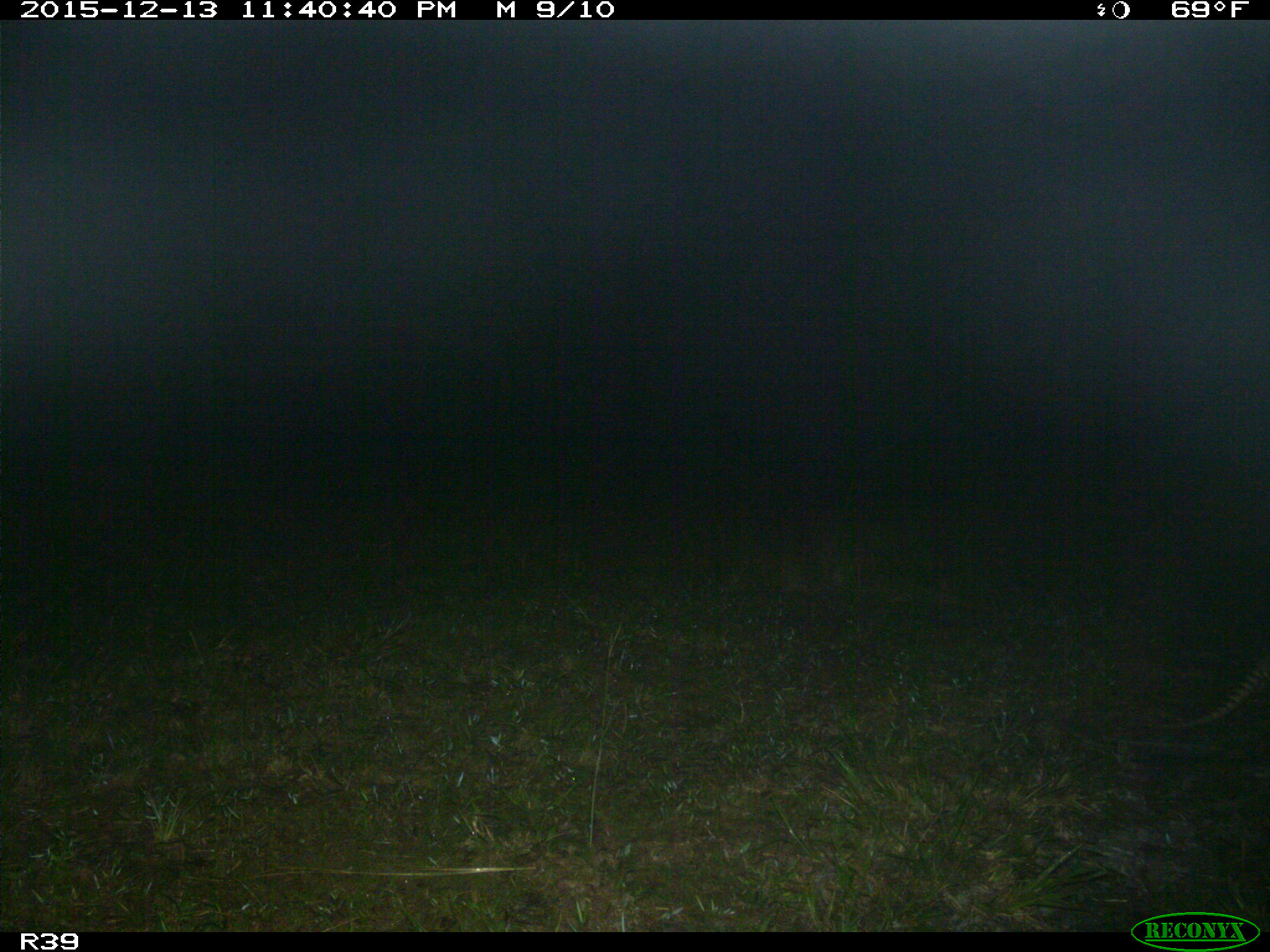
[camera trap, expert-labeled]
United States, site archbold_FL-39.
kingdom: Animalia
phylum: Chordata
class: Mammalia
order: Cingulata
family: Dasypodidae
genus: Dasypus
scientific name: Dasypus novemcinctus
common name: nine-banded armadillo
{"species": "Dasypus novemcinctus (nine-banded armadillo)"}